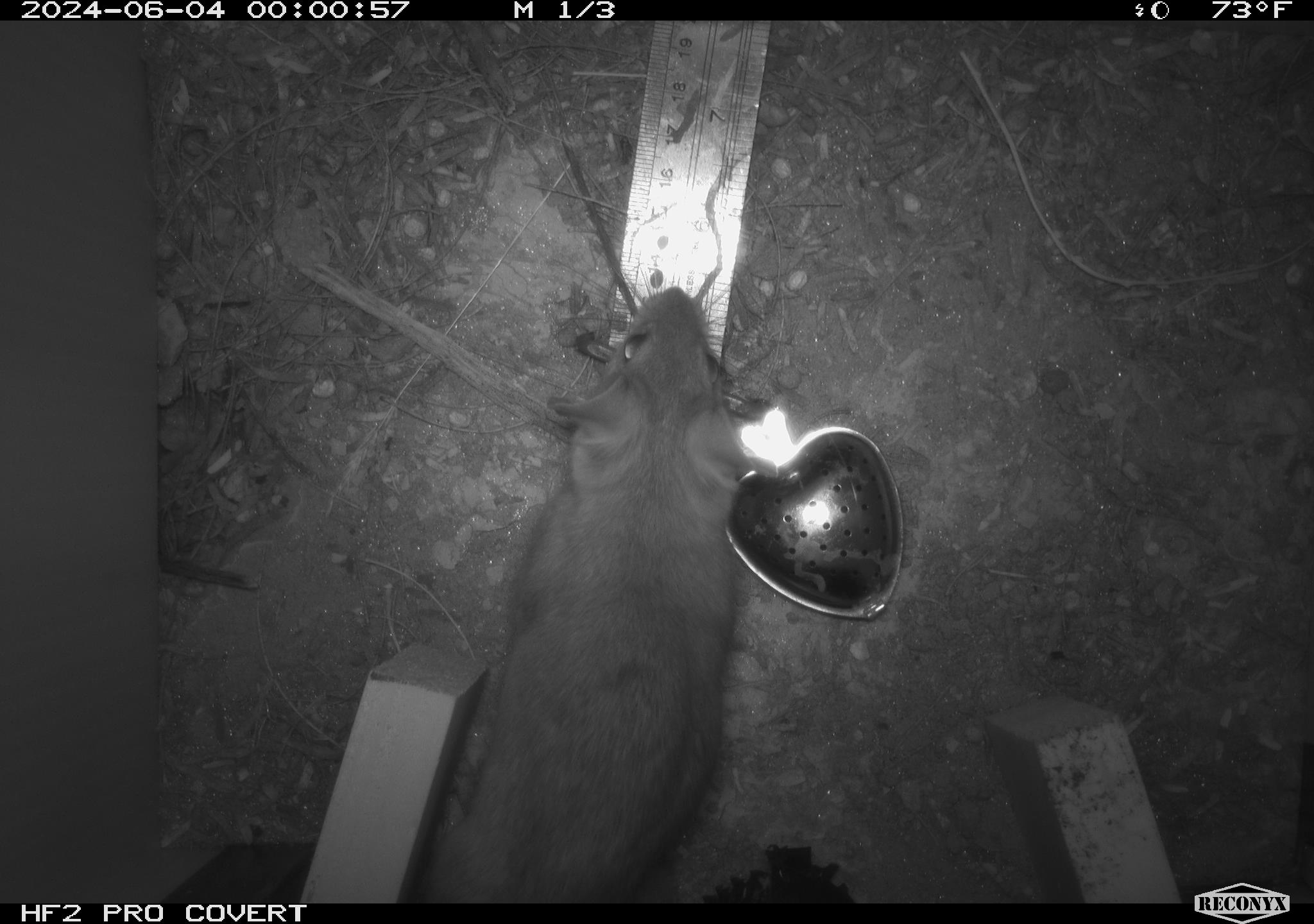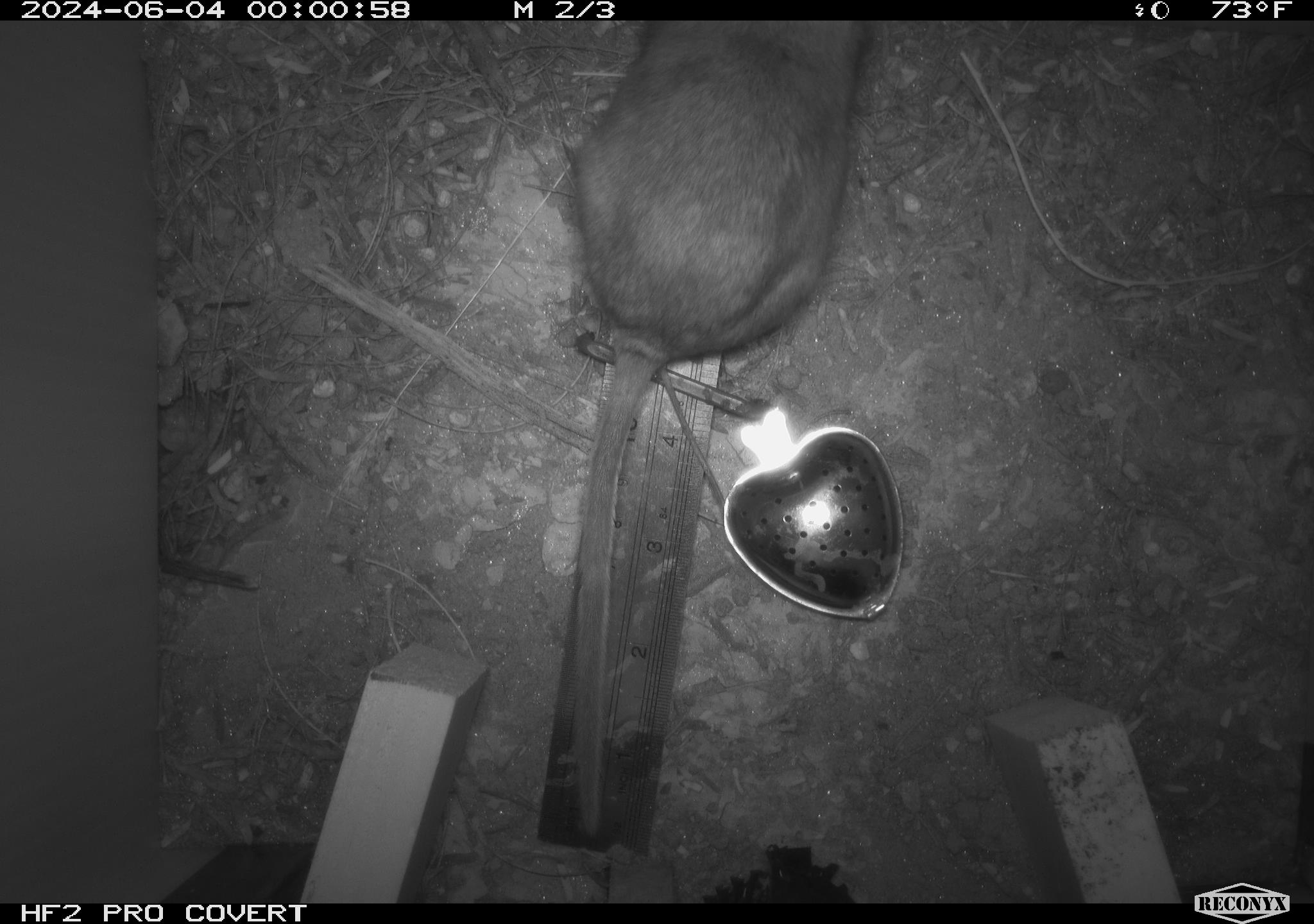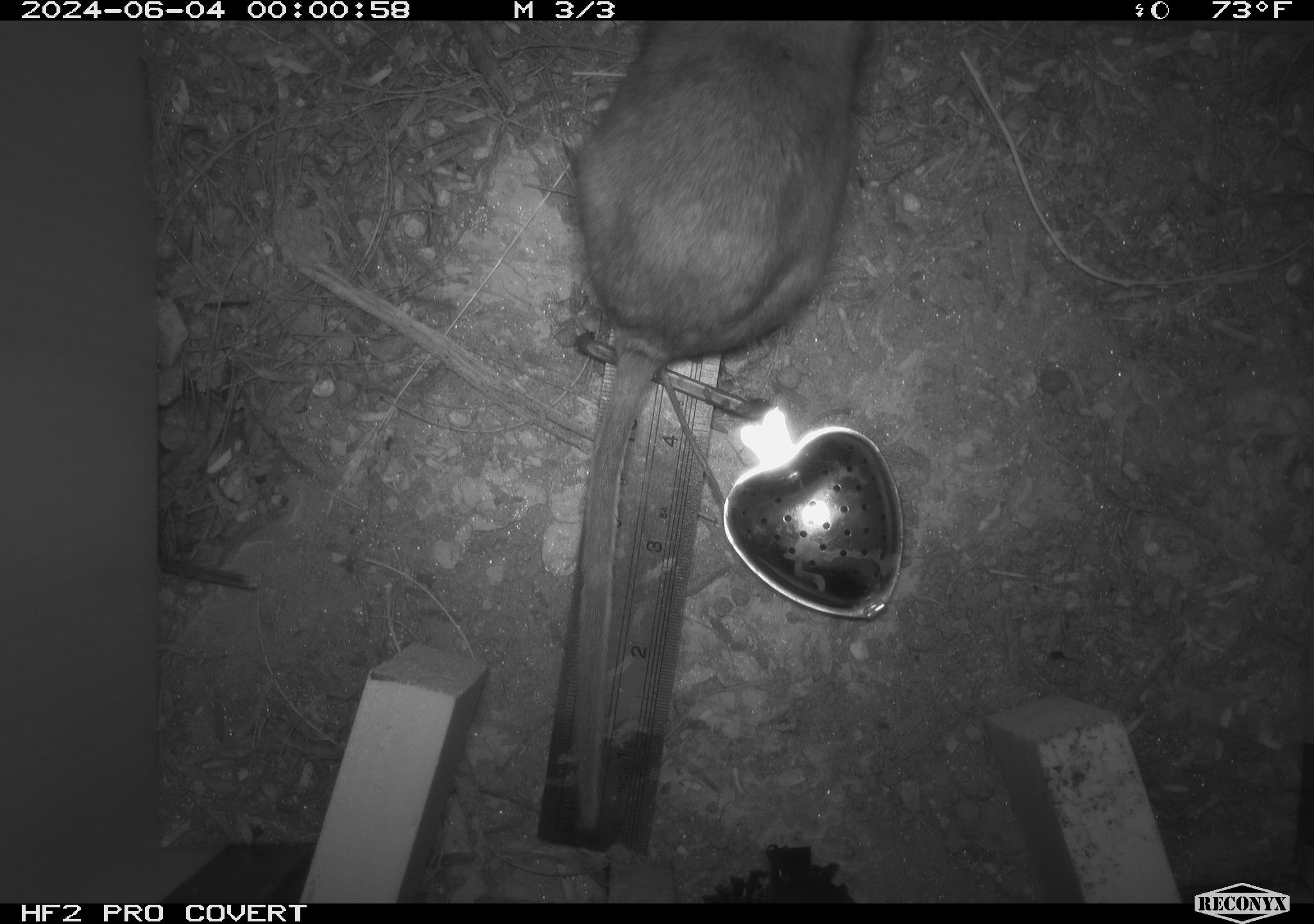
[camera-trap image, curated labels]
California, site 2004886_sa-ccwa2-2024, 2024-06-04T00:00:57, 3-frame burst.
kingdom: Animalia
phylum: Chordata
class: Mammalia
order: Rodentia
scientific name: Rodentia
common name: woodrat or rat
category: woodrat or rat species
Woodrat or rat species (woodrat or rat) (Rodentia).